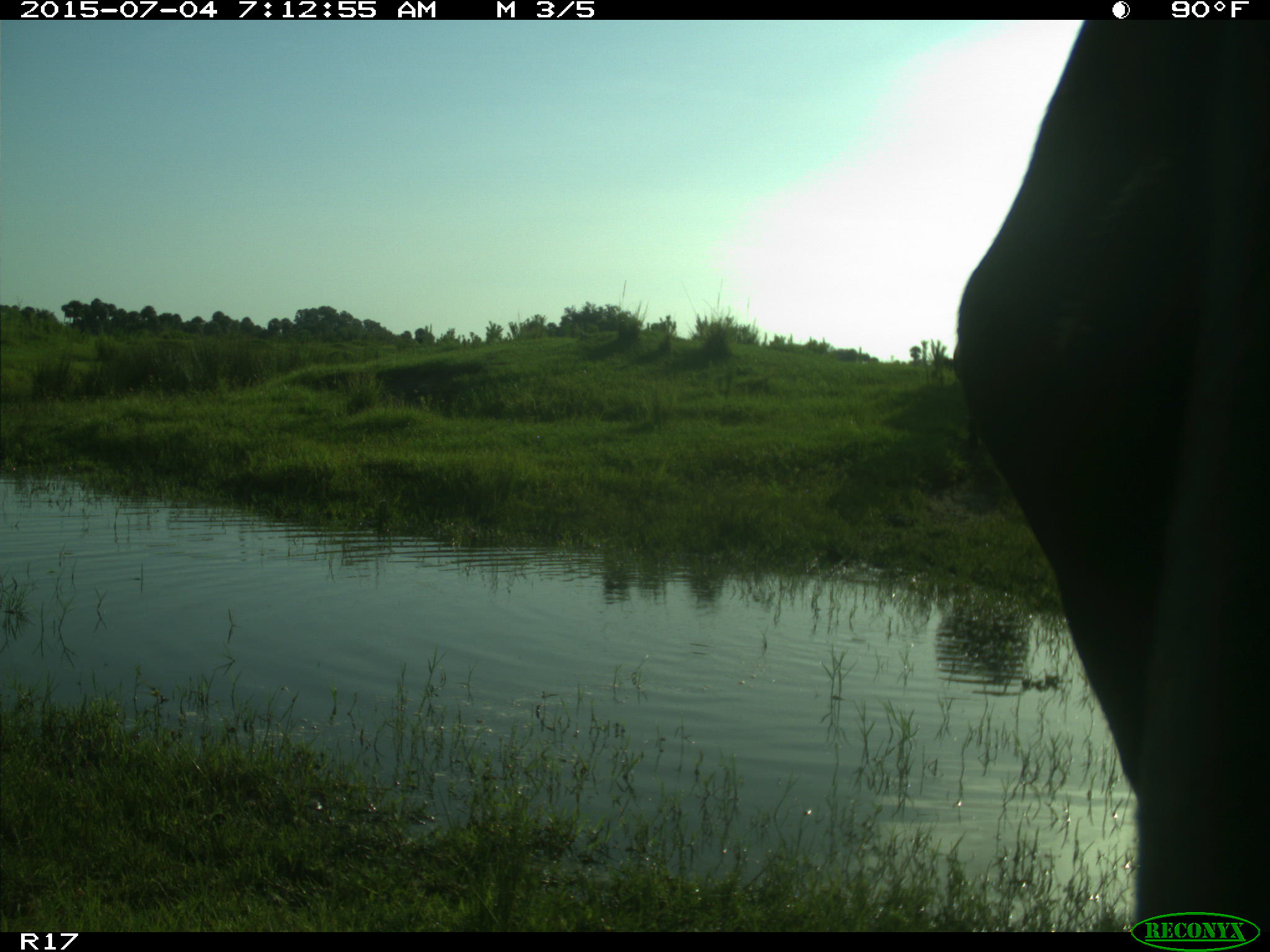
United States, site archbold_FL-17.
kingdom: Animalia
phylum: Chordata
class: Mammalia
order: Artiodactyla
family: Bovidae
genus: Bos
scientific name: Bos taurus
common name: domestic cow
Bos taurus (domestic cow).